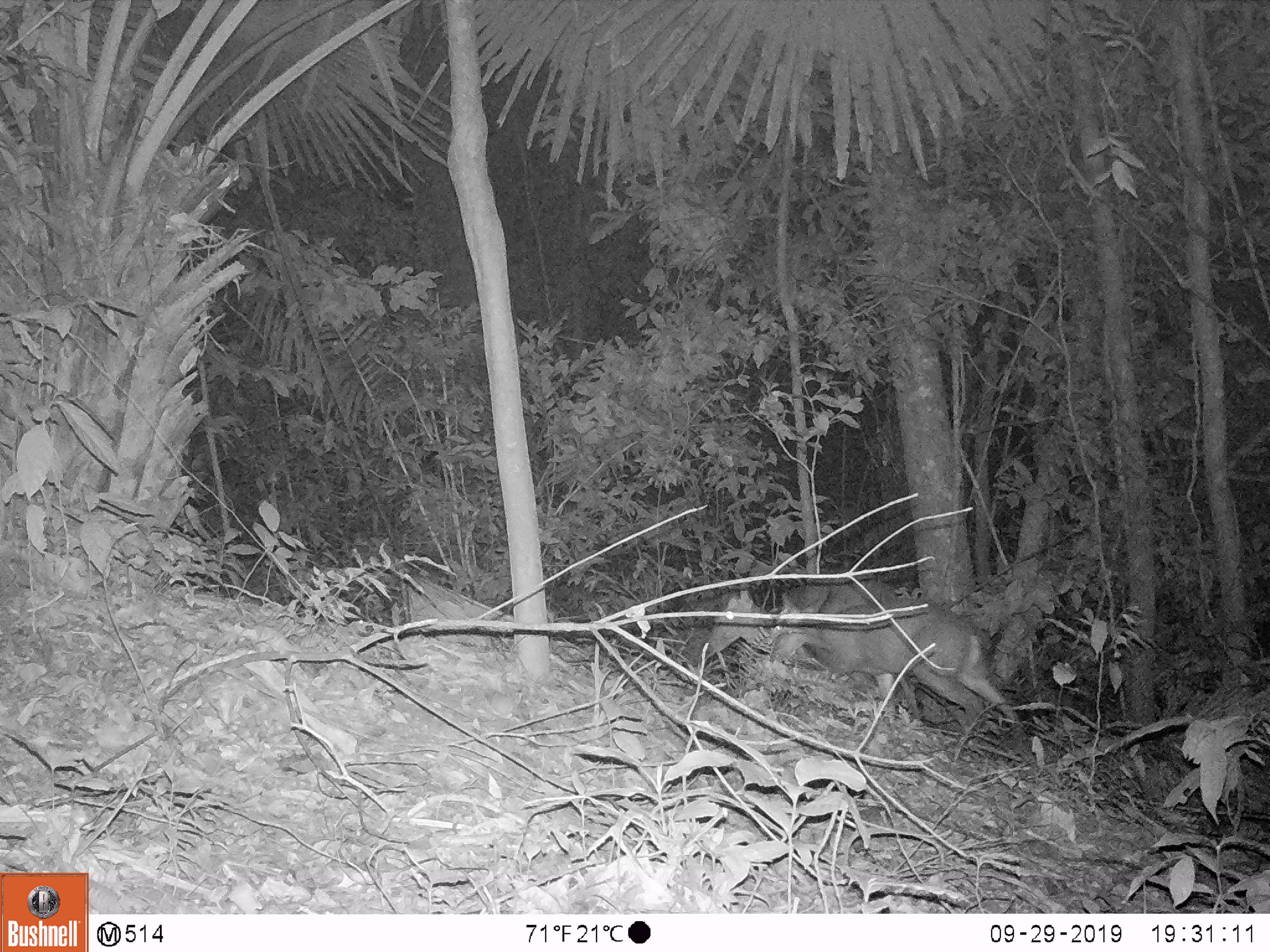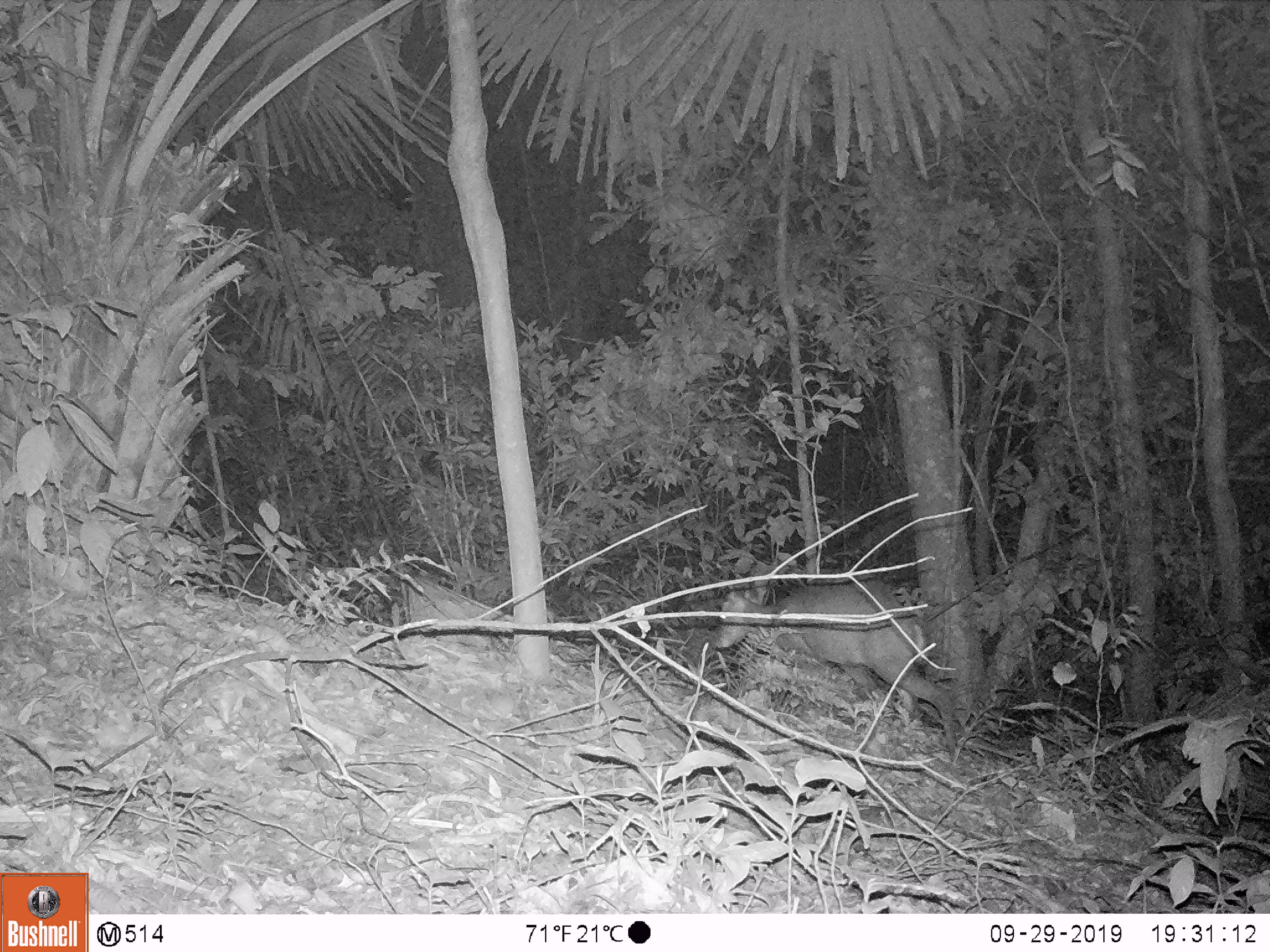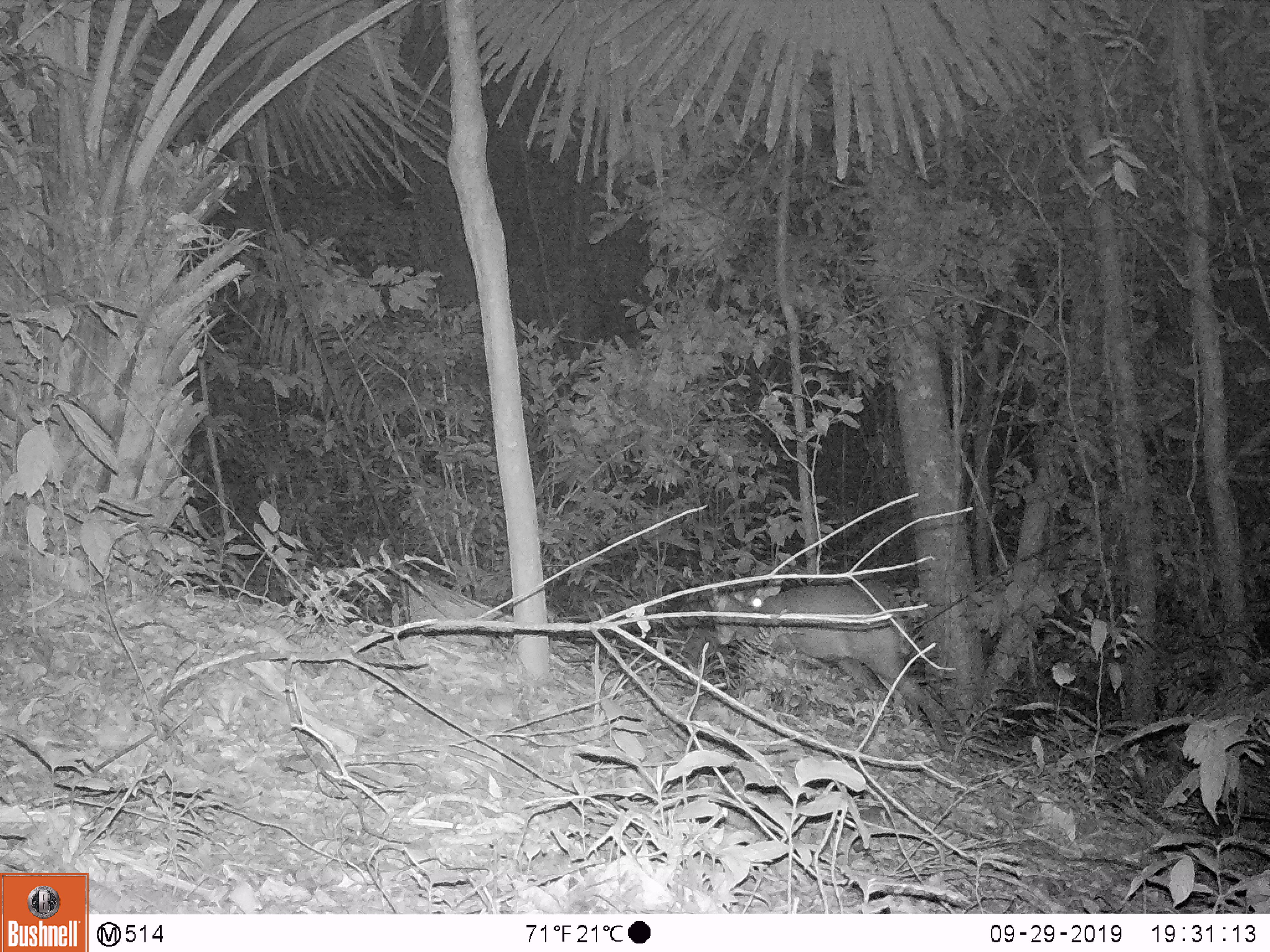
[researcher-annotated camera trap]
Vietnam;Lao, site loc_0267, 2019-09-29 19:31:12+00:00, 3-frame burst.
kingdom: Animalia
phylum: Chordata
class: Mammalia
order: Artiodactyla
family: Cervidae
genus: Muntiacus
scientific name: Muntiacus rooseveltorum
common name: roosevelt's muntjac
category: roosevelts muntjac group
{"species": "roosevelts muntjac group (roosevelt's muntjac) (Muntiacus rooseveltorum)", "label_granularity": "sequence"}